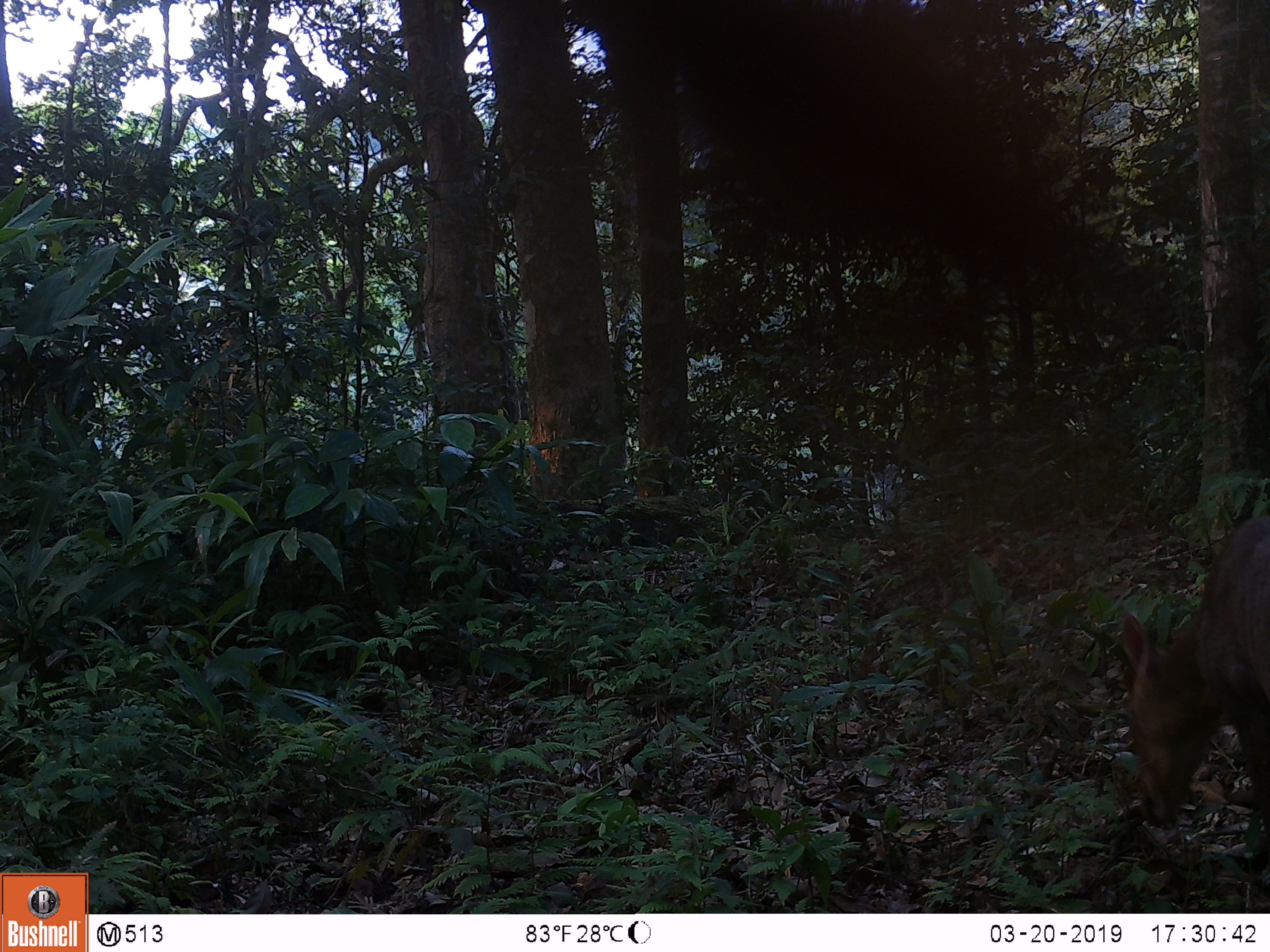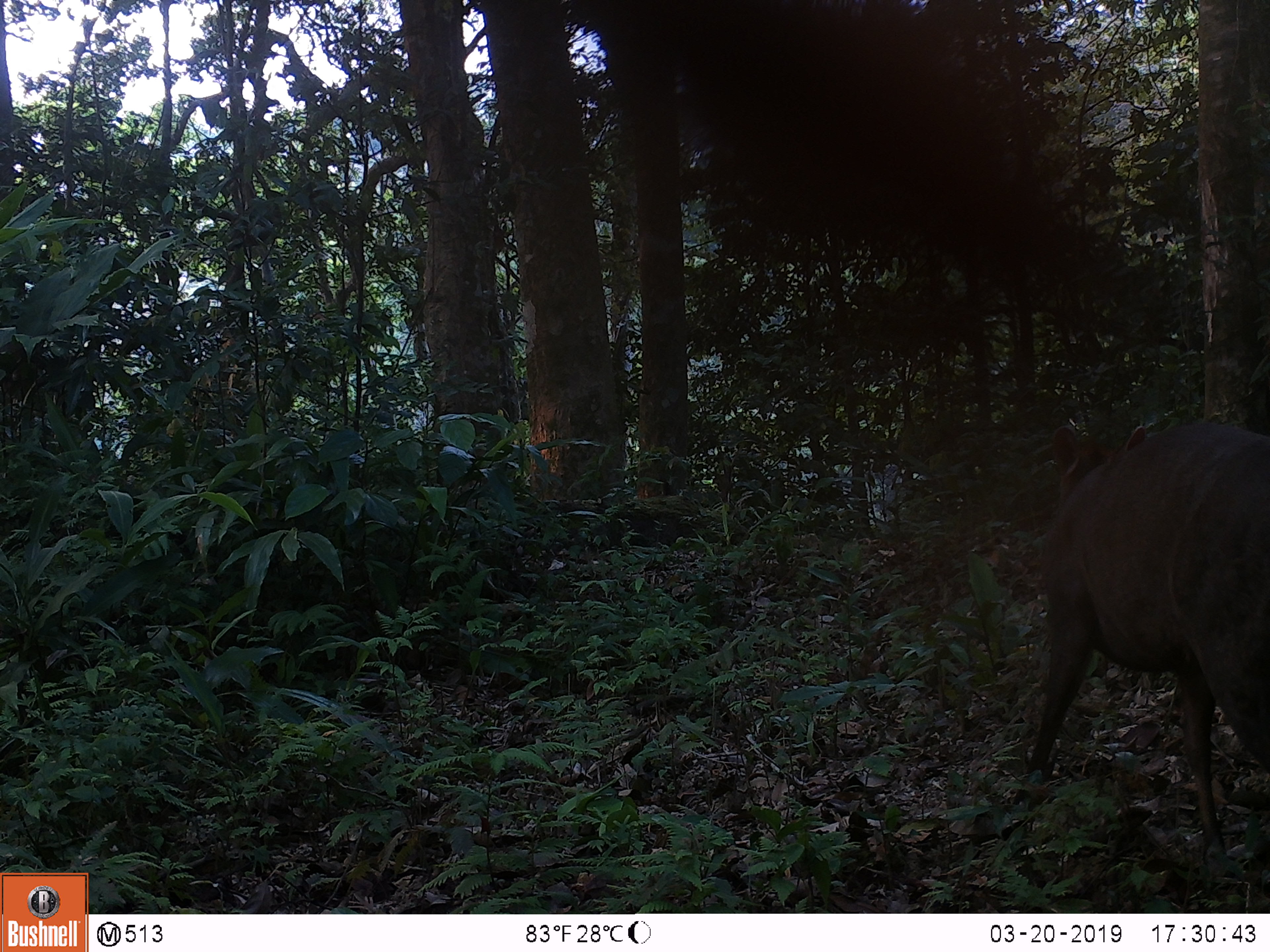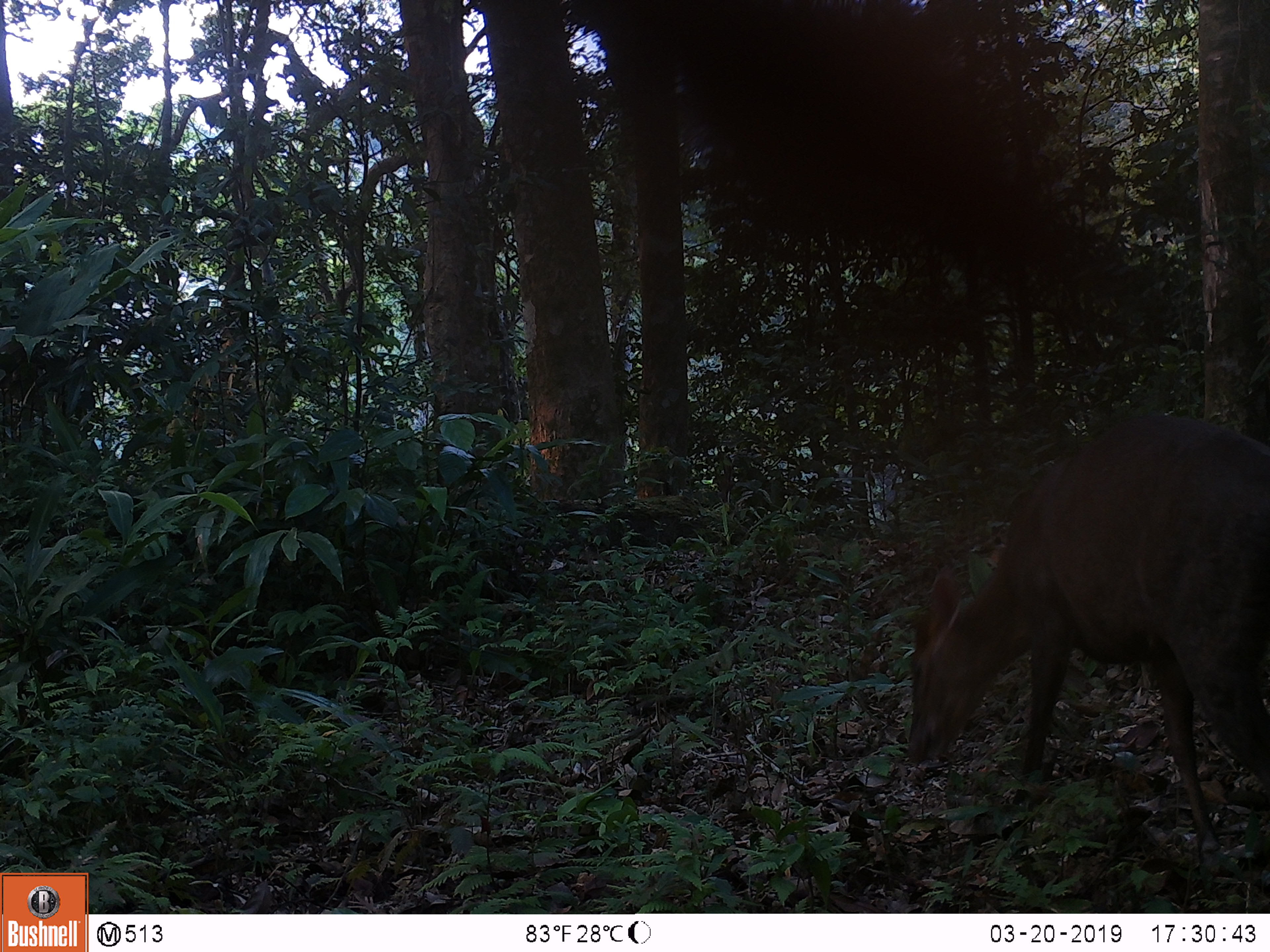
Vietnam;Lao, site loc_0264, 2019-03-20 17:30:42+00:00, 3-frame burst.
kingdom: Animalia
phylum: Chordata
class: Mammalia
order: Artiodactyla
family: Cervidae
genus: Muntiacus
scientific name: Muntiacus rooseveltorum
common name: roosevelt's muntjac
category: roosevelts muntjac group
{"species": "roosevelts muntjac group (roosevelt's muntjac) (Muntiacus rooseveltorum)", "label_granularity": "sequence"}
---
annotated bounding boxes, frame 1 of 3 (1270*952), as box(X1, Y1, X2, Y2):
roosevelts muntjac group: box(1121, 514, 1270, 882)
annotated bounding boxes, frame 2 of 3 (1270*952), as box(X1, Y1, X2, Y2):
roosevelts muntjac group: box(1001, 422, 1270, 876)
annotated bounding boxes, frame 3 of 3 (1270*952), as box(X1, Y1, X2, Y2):
roosevelts muntjac group: box(906, 415, 1270, 878)